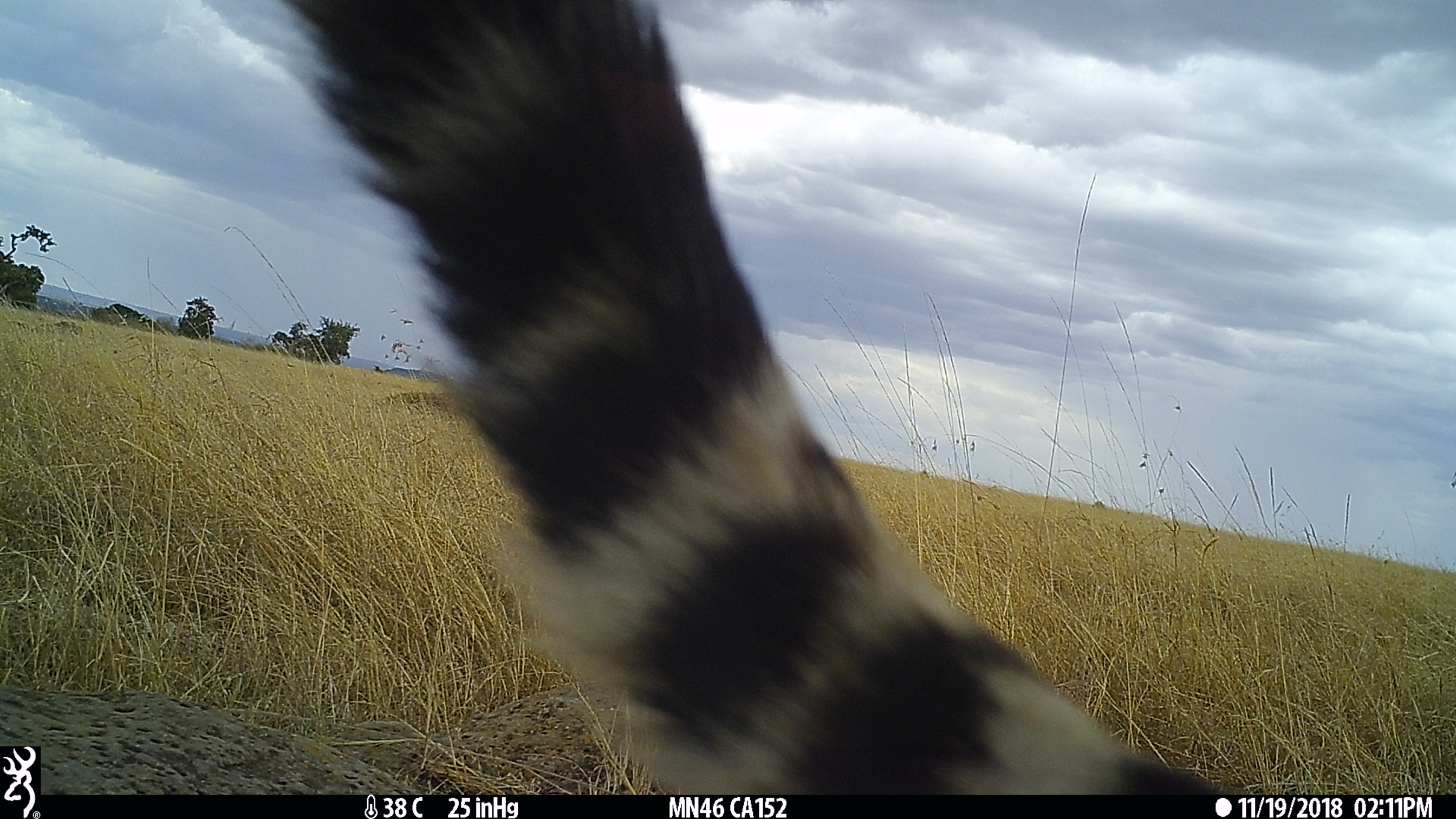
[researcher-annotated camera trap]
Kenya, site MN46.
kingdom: Animalia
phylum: Chordata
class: Mammalia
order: Carnivora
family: Felidae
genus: Acinonyx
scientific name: Acinonyx jubatus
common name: cheetah